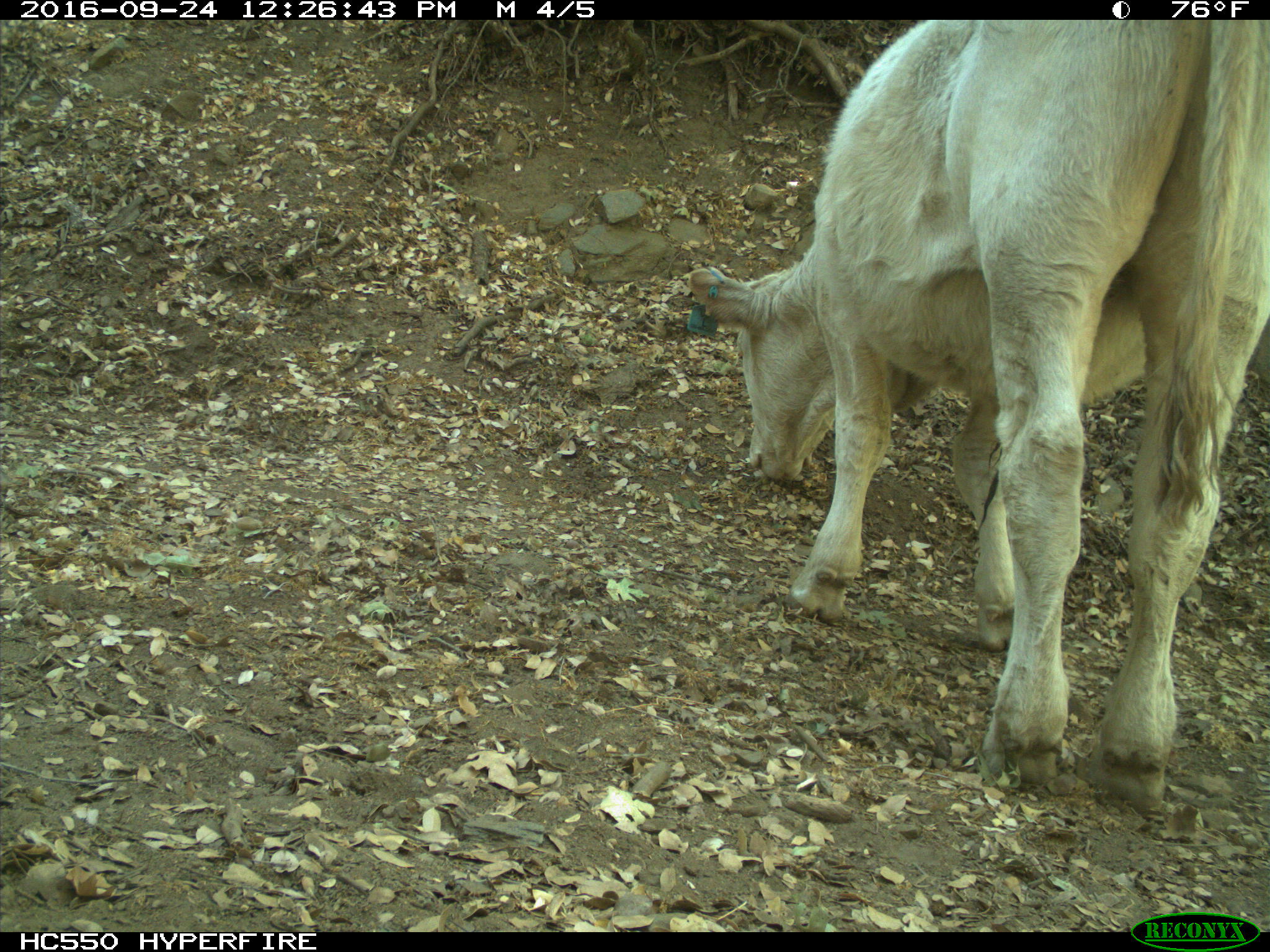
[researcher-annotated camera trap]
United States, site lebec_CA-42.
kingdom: Animalia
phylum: Chordata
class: Mammalia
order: Artiodactyla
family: Bovidae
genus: Bos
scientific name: Bos taurus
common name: domestic cow